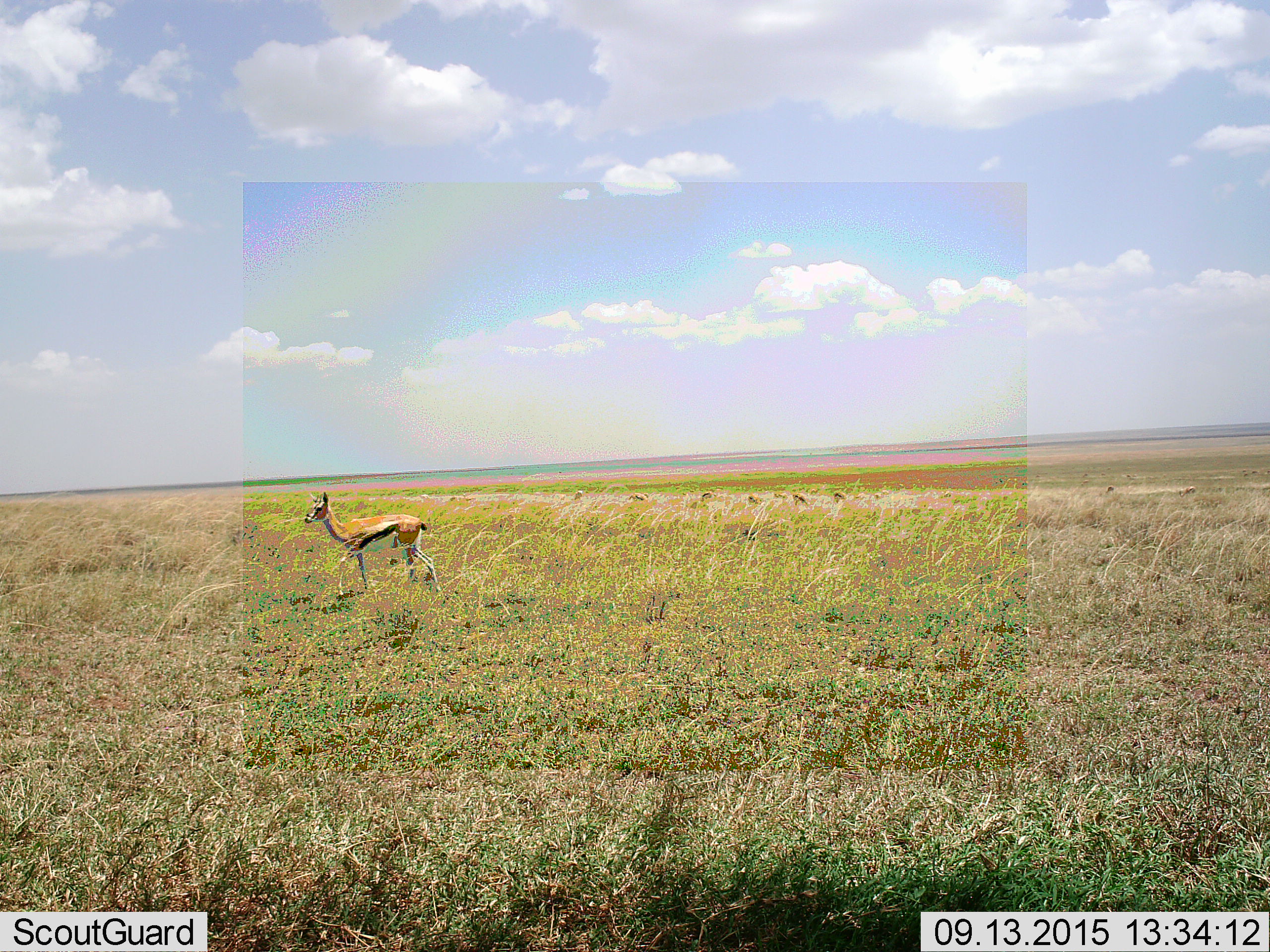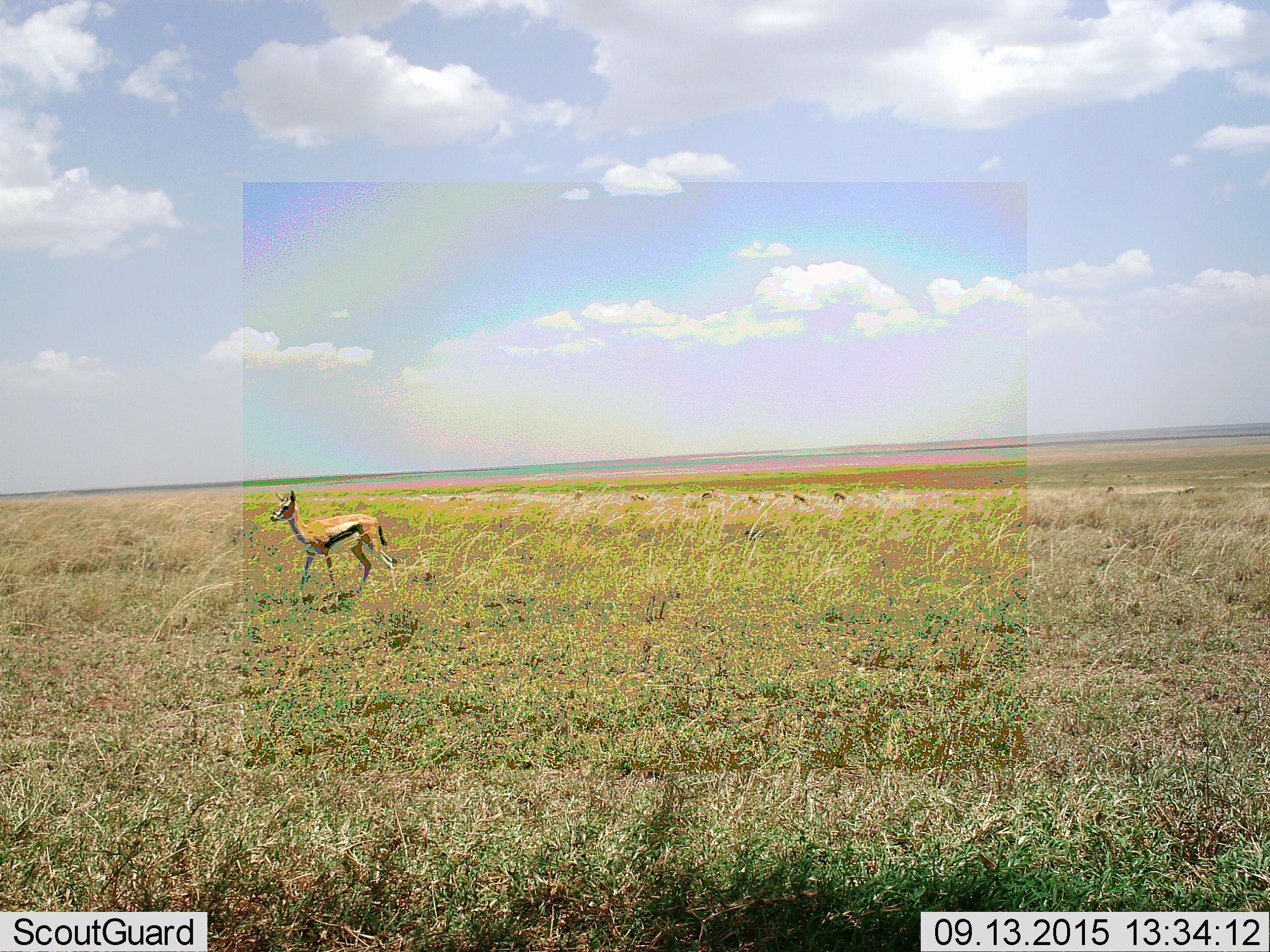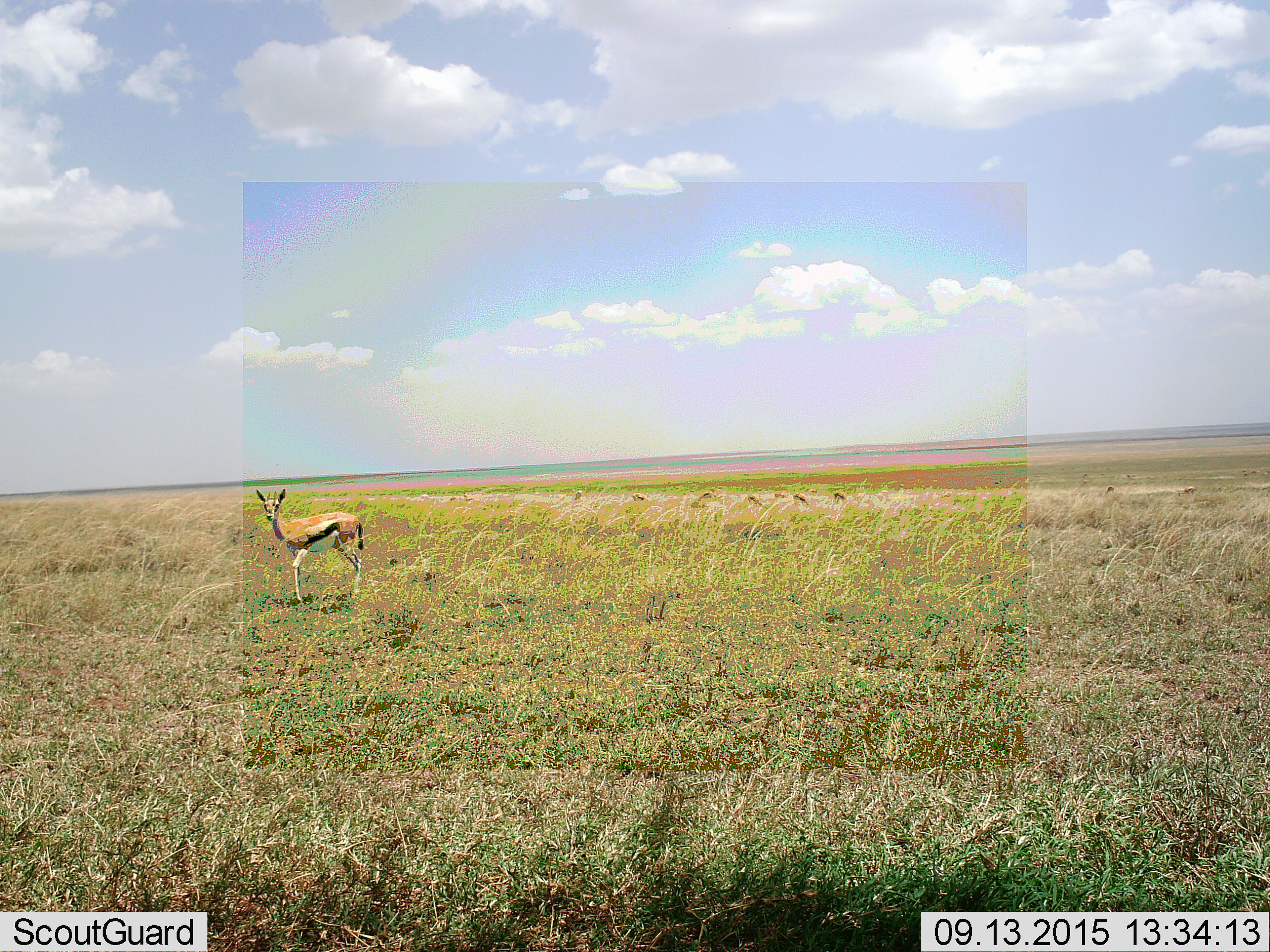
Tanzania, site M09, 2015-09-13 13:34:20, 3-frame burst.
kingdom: Animalia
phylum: Chordata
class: Mammalia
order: Artiodactyla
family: Bovidae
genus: Eudorcas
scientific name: Eudorcas thomsonii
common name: thomson's gazelle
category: gazellethomsons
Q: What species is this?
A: Gazellethomsons (thomson's gazelle) (Eudorcas thomsonii).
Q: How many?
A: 10.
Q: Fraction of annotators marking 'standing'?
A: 50%.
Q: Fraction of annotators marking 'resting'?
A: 12%.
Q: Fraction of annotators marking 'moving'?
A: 62%.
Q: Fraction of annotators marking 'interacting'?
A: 0%.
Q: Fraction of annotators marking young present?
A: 12%.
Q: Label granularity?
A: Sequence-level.